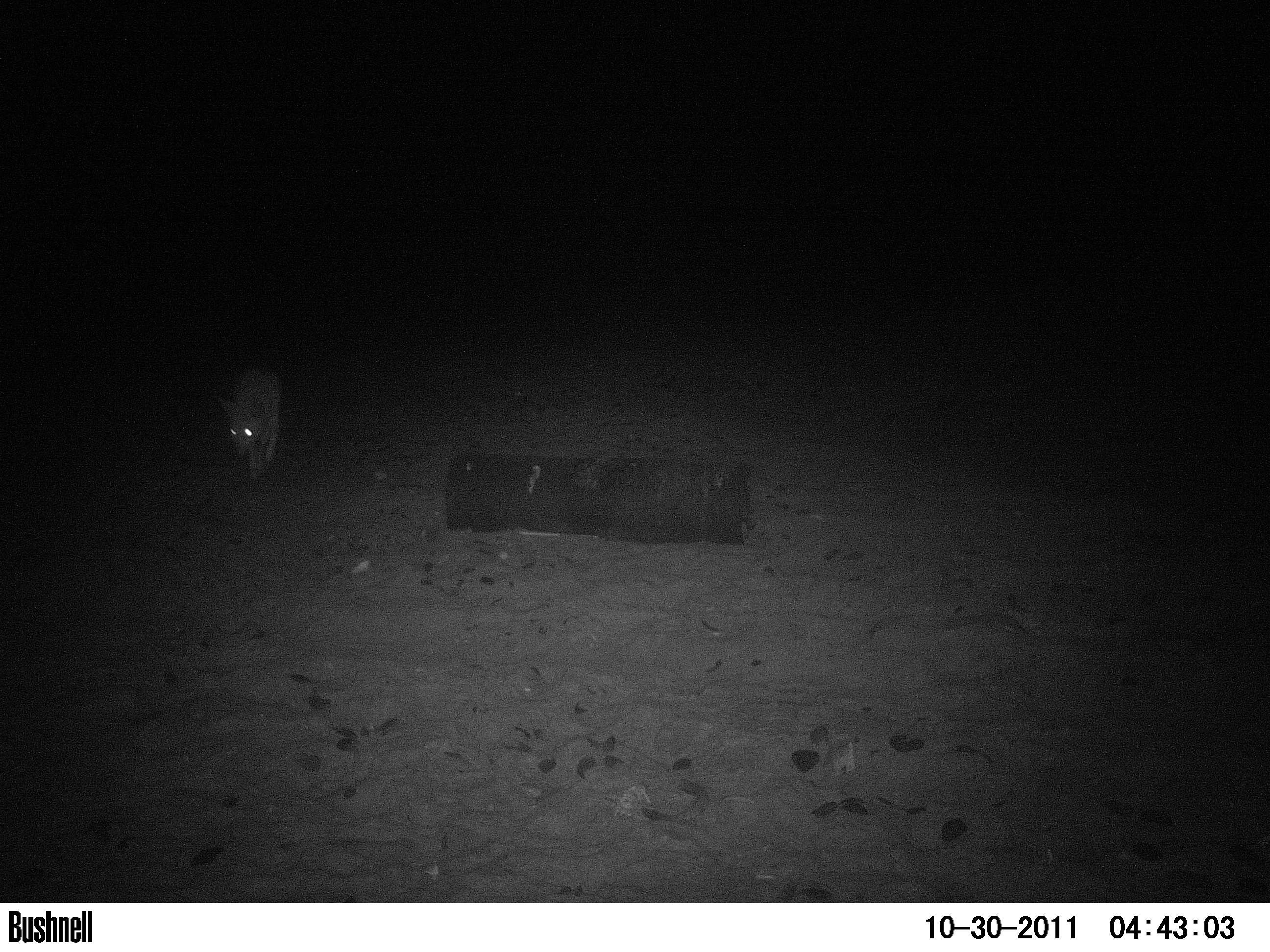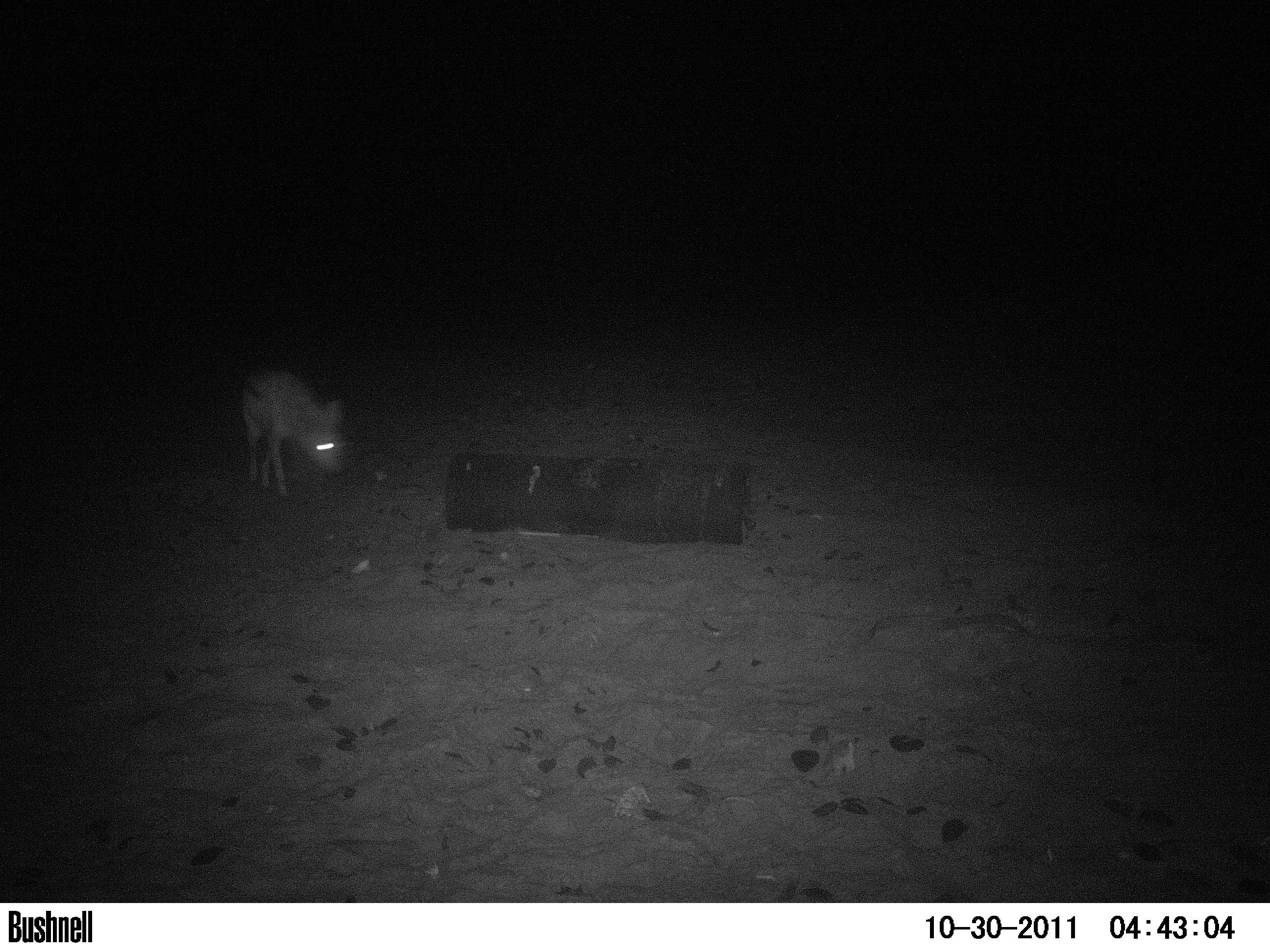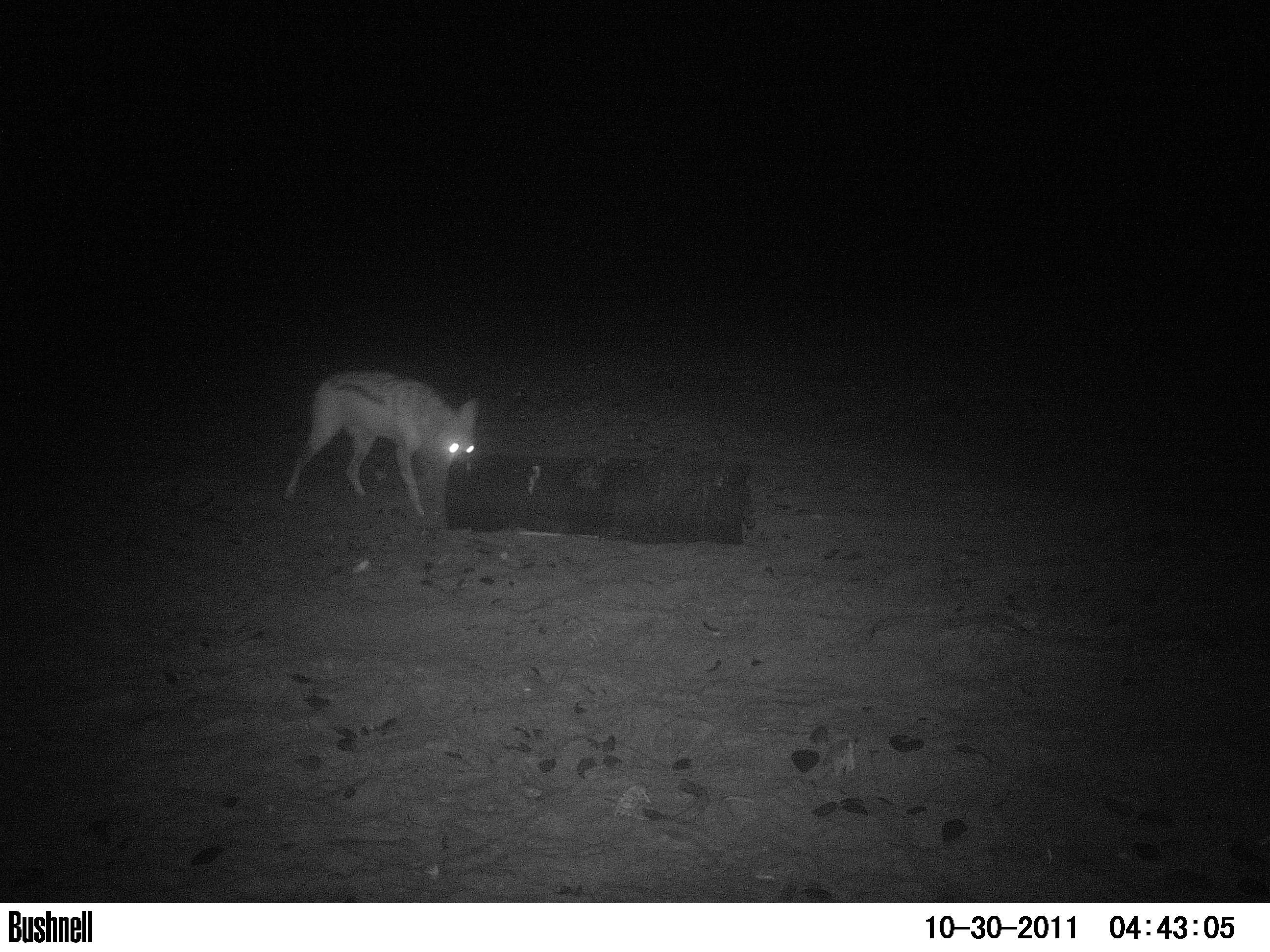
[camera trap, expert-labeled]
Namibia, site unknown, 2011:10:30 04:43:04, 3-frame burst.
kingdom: Animalia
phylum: Chordata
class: Mammalia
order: Carnivora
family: Canidae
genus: Lupulella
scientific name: Lupulella mesomelas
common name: black-backed jackal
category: canis mesomelas